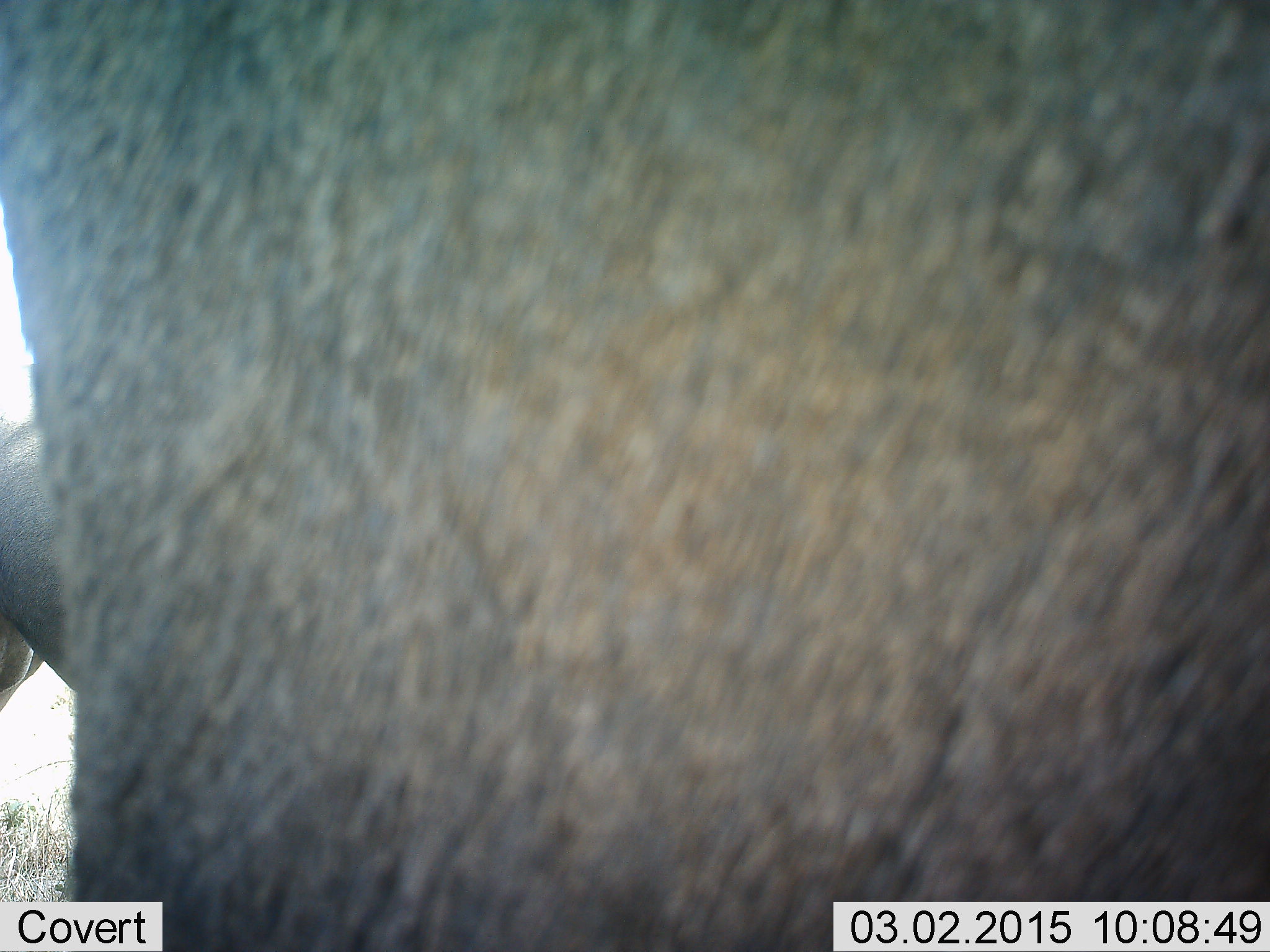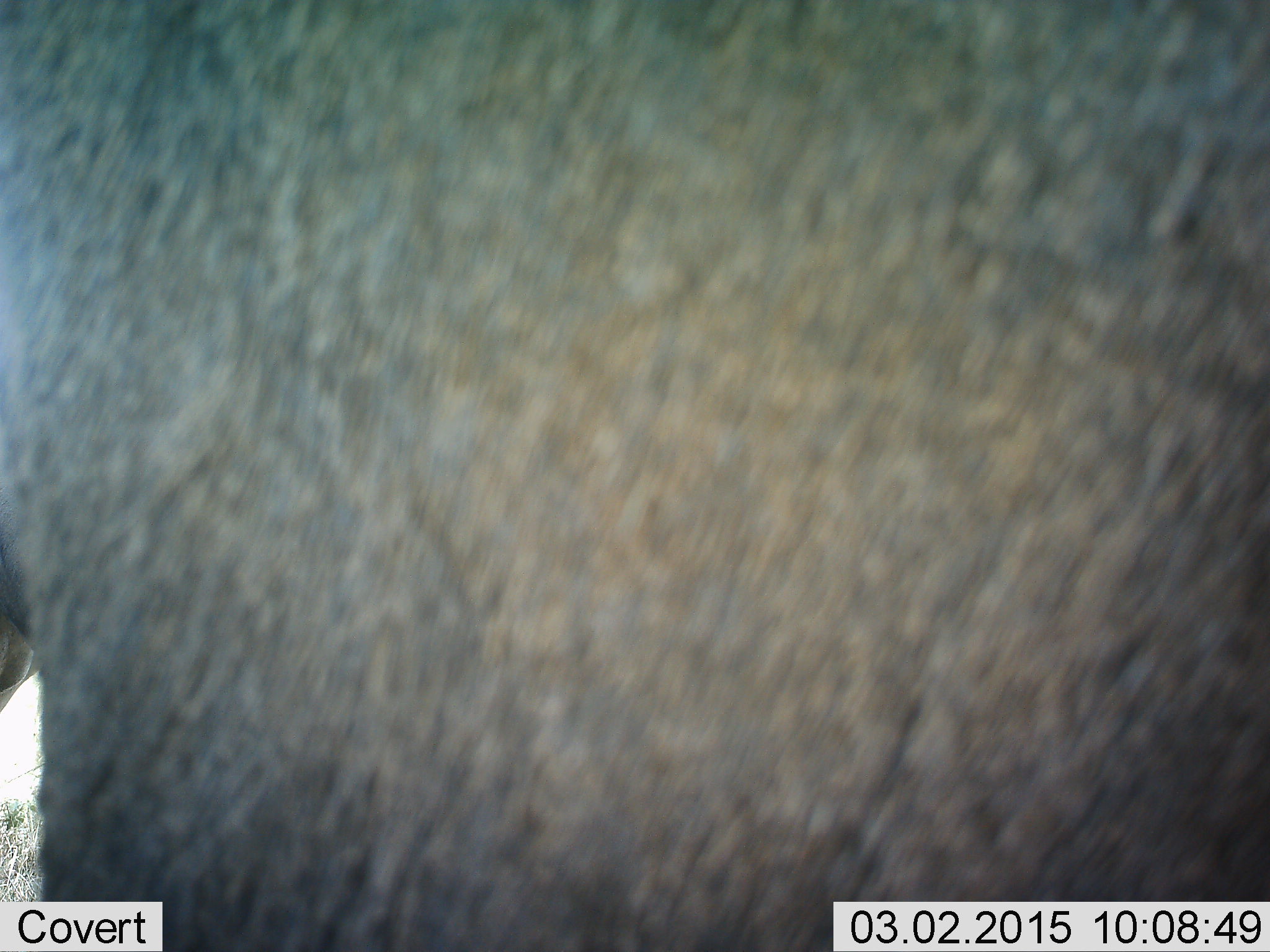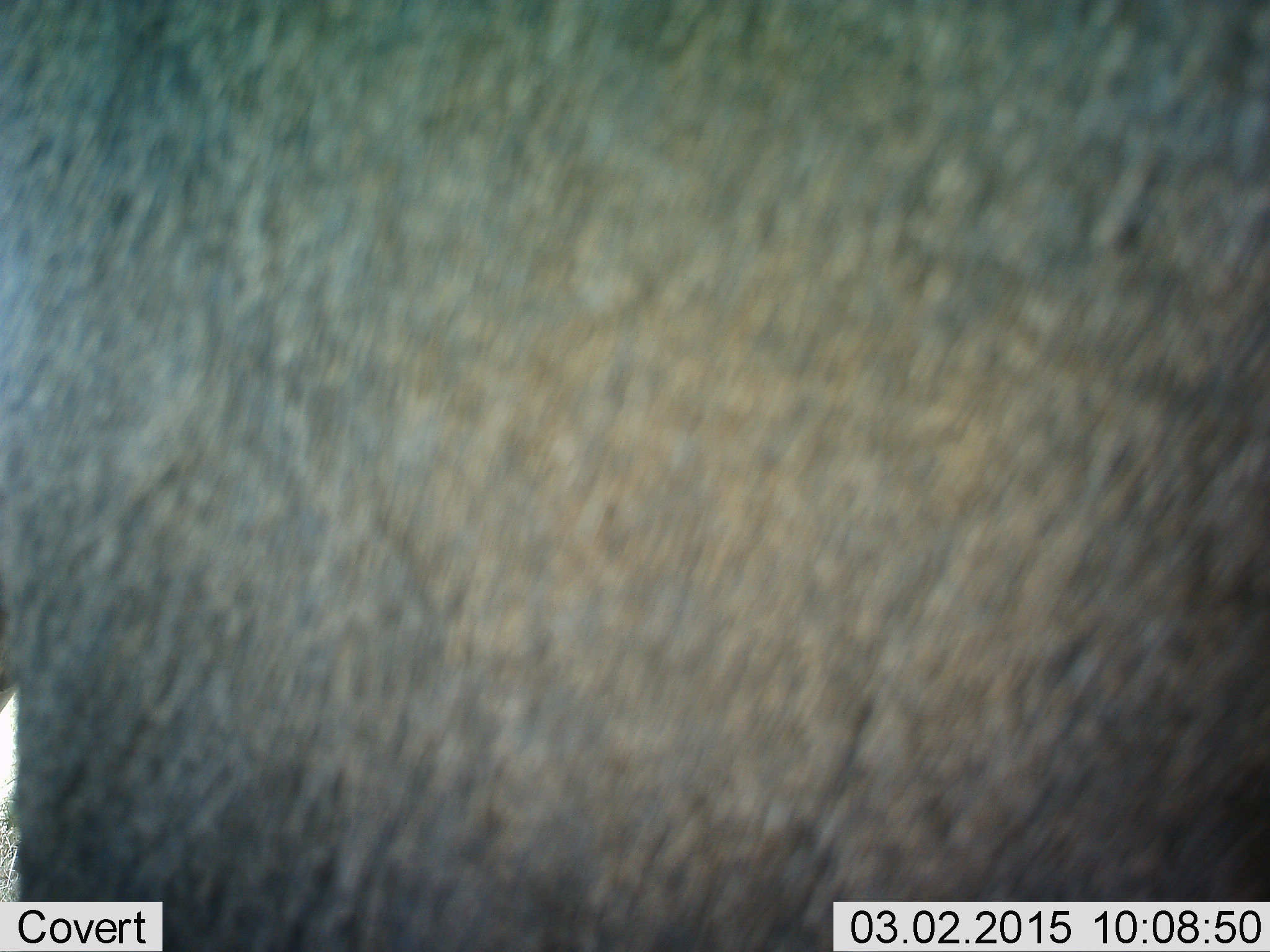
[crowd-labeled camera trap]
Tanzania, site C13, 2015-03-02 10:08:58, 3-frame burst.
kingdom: Animalia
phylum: Chordata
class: Mammalia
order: Artiodactyla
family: Bovidae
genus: Connochaetes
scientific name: Connochaetes taurinus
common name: blue wildebeest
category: wildebeest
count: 2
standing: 100%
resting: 0%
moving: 0%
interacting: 0%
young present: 0%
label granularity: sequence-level